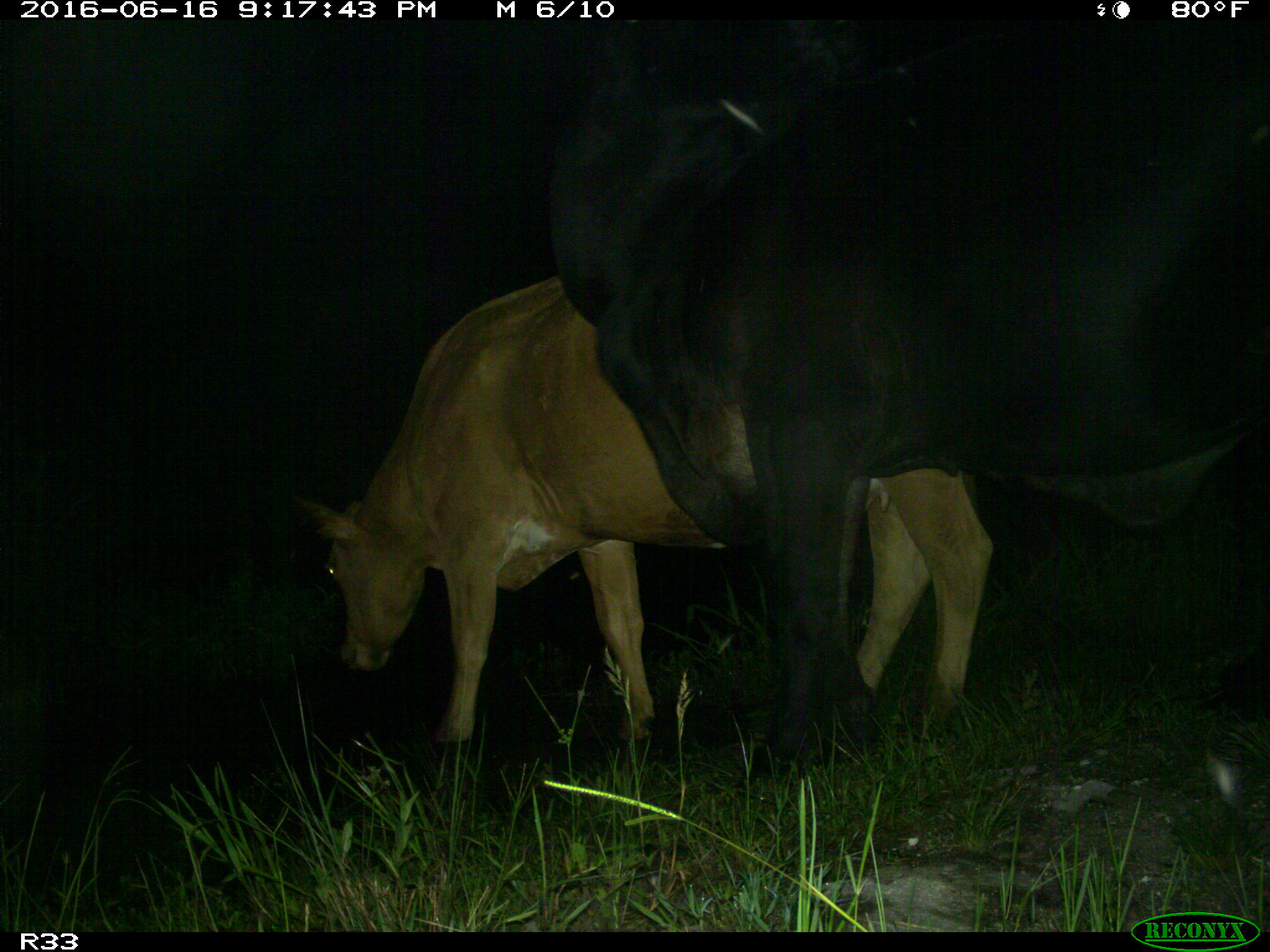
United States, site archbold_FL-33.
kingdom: Animalia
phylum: Chordata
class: Mammalia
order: Artiodactyla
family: Bovidae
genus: Bos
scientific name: Bos taurus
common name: domestic cow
Bos taurus (domestic cow).